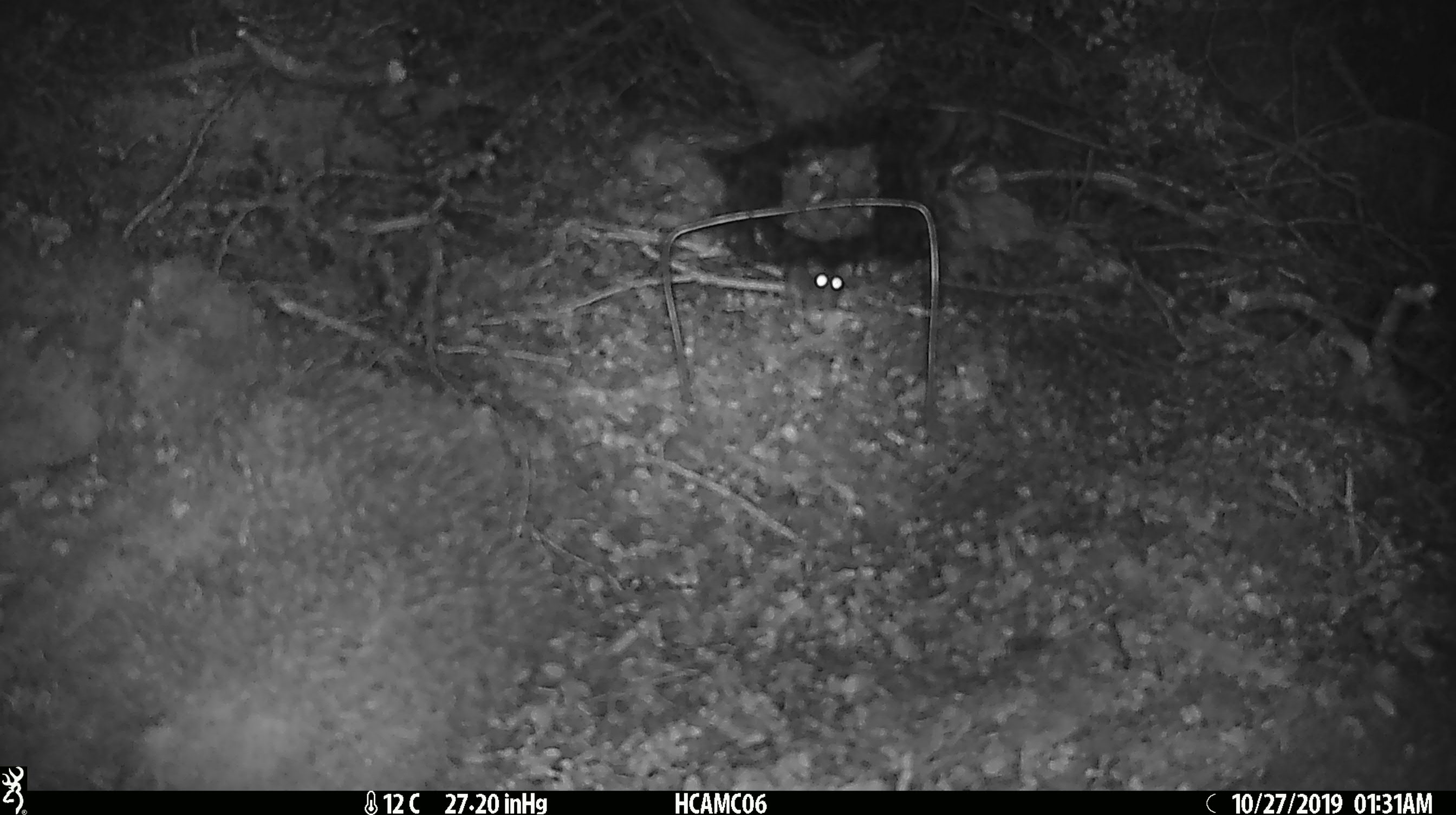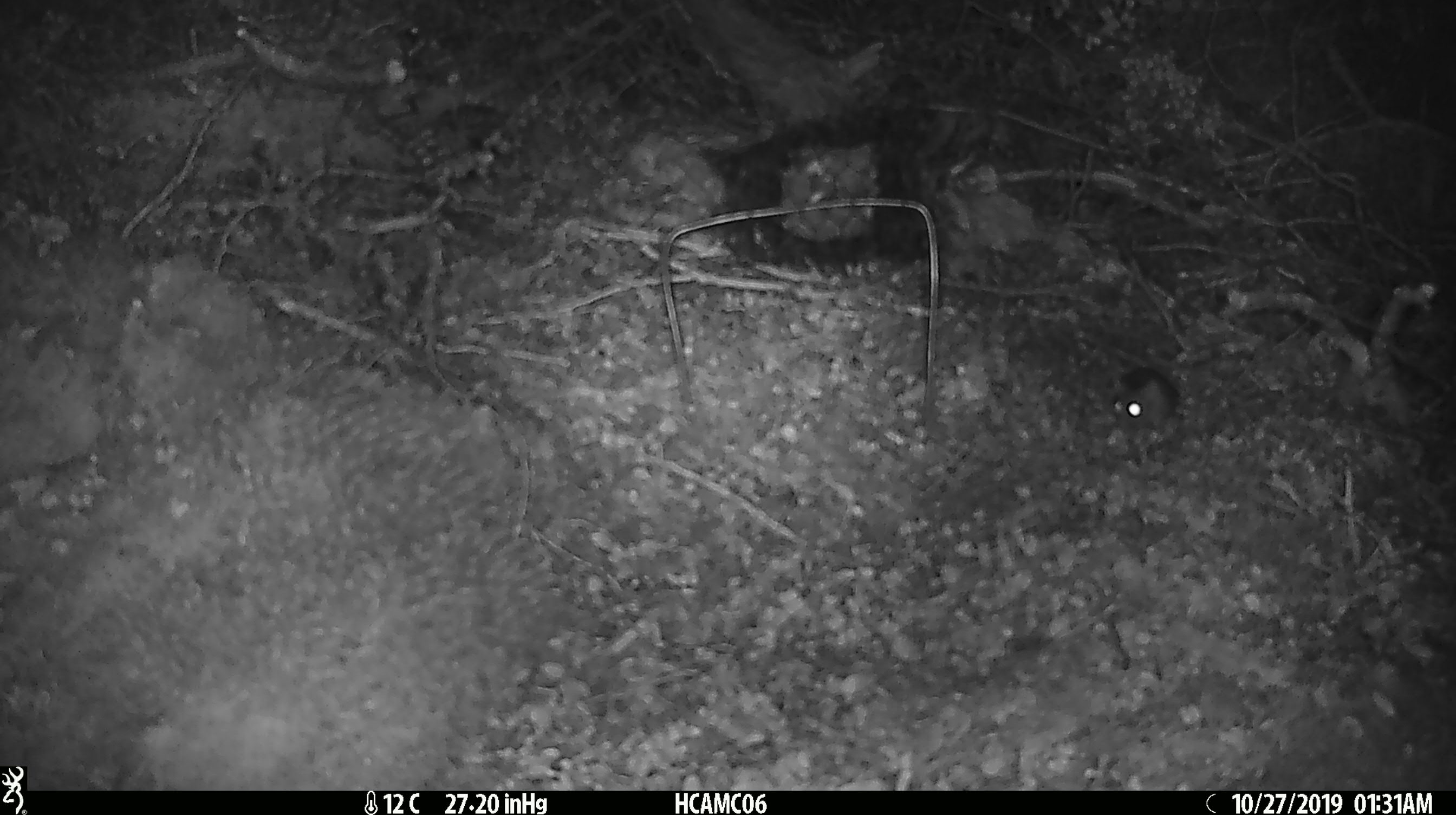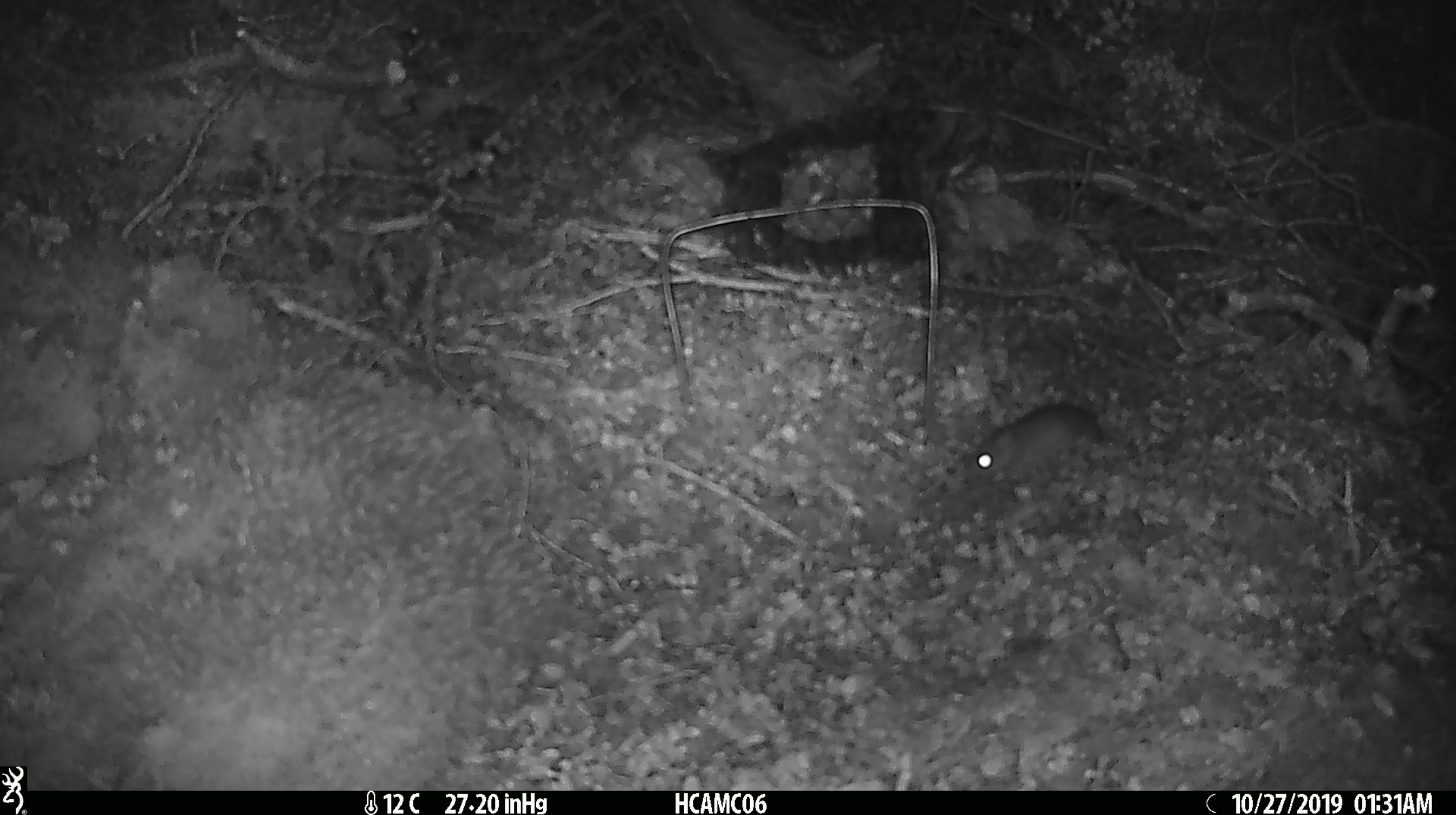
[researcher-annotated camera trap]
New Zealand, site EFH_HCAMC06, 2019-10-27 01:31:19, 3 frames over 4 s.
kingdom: Animalia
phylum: Chordata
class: Mammalia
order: Rodentia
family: Muridae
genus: Mus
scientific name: Mus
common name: mouse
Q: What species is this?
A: Mouse (Mus).